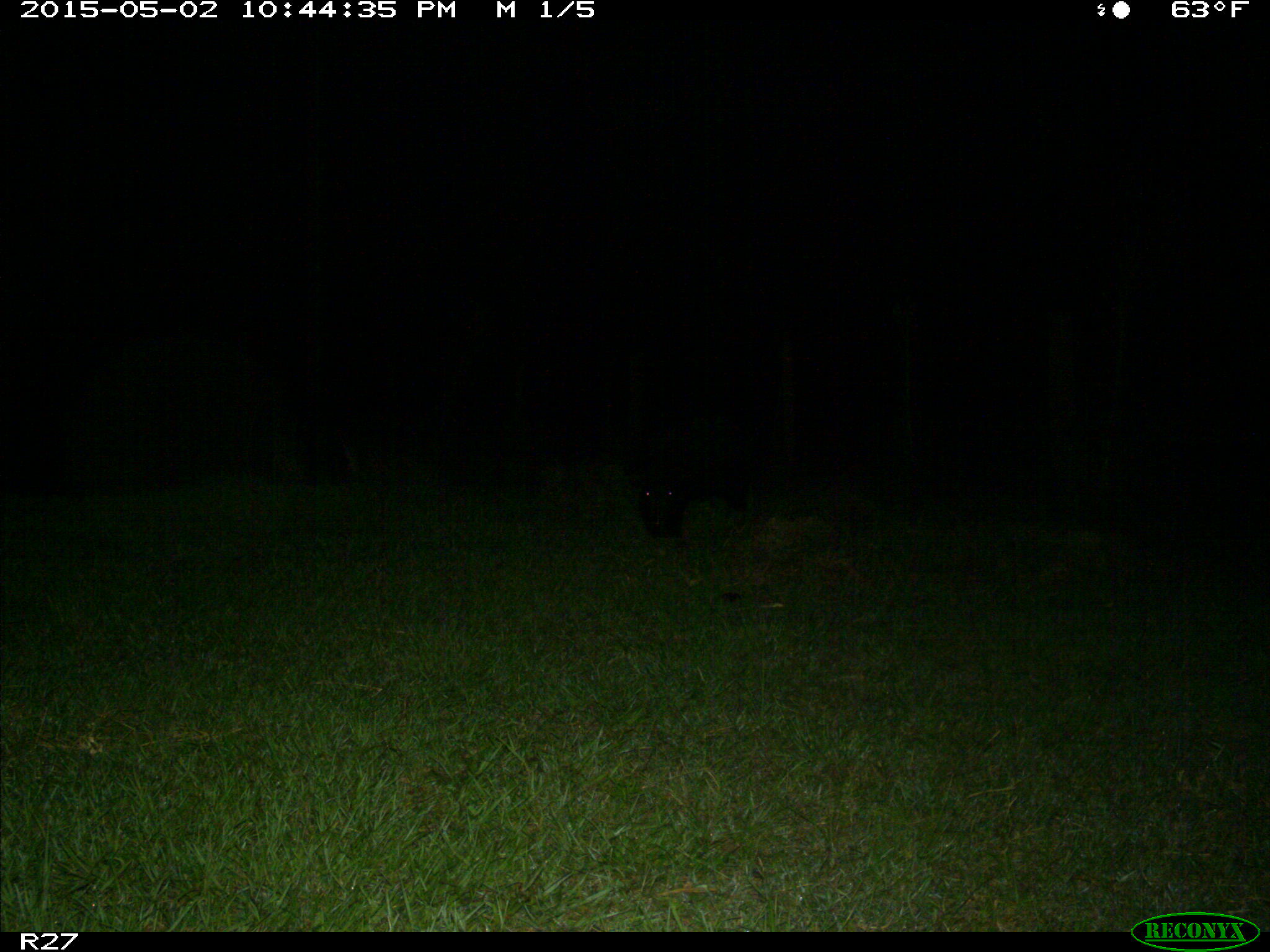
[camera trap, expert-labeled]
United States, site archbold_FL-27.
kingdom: Animalia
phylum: Chordata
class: Mammalia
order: Artiodactyla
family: Suidae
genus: Sus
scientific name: Sus scrofa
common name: wild boar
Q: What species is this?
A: Sus scrofa (wild boar).